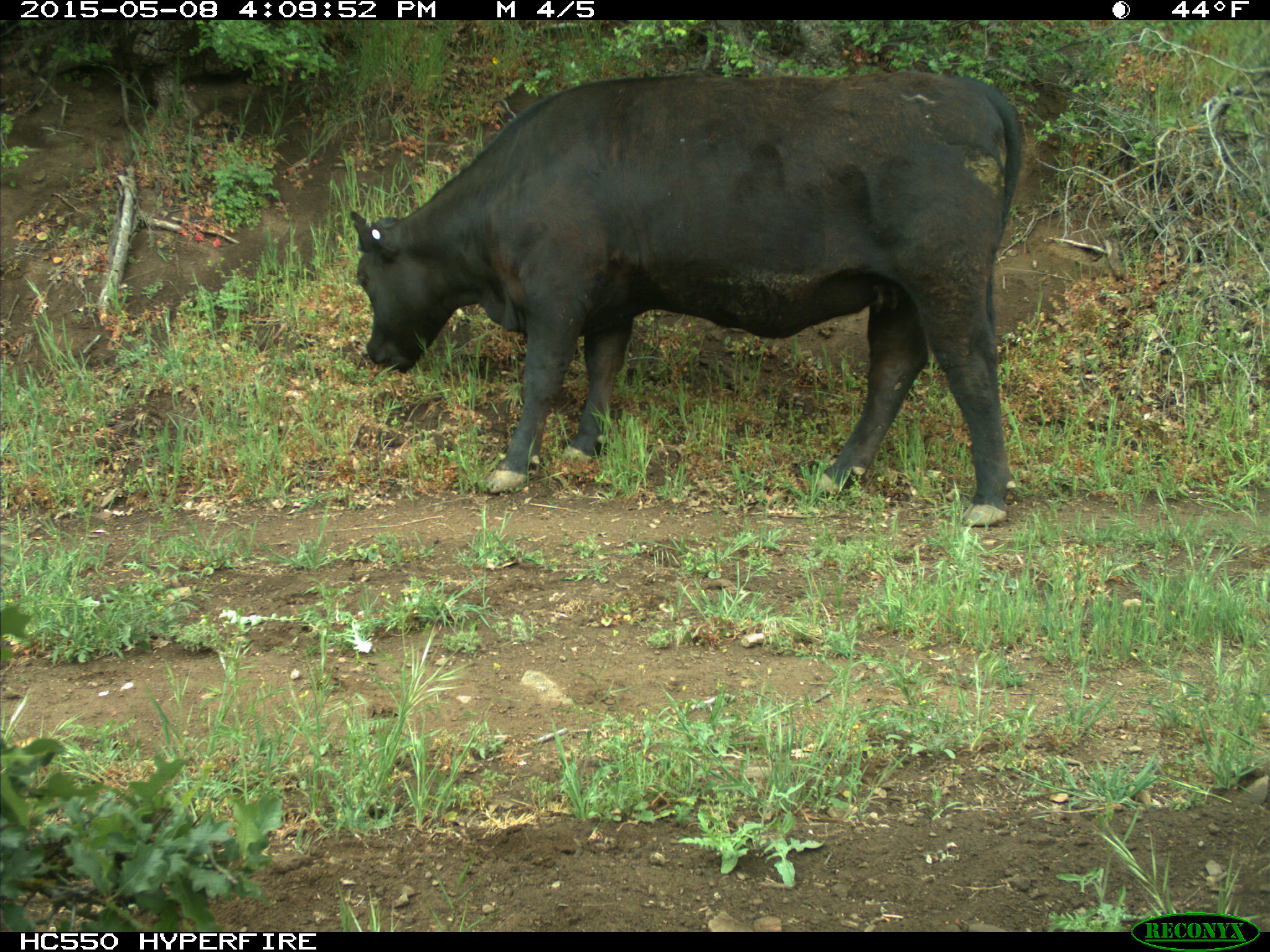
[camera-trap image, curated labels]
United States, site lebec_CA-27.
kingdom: Animalia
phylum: Chordata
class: Mammalia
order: Artiodactyla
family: Bovidae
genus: Bos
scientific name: Bos taurus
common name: domestic cow